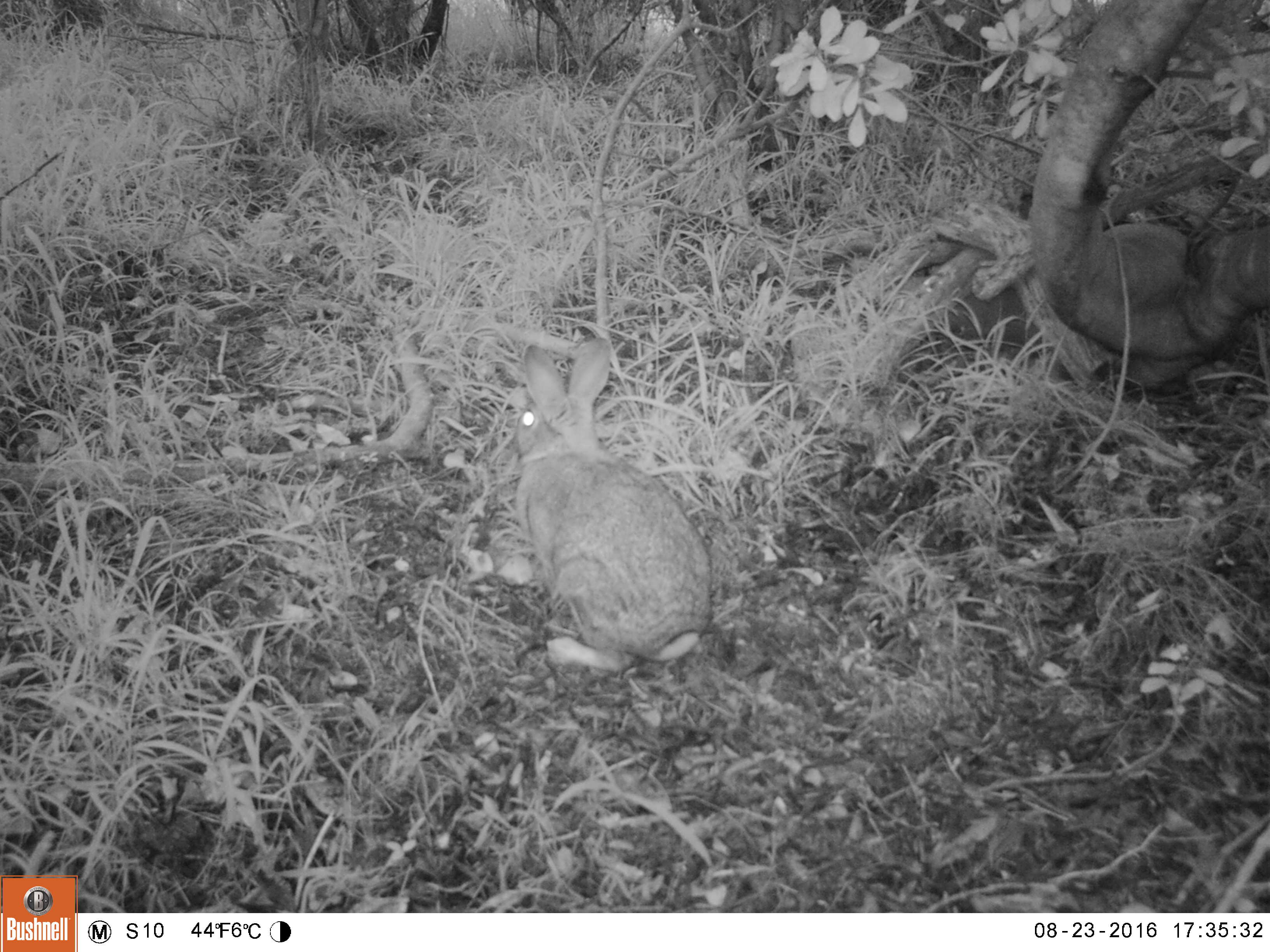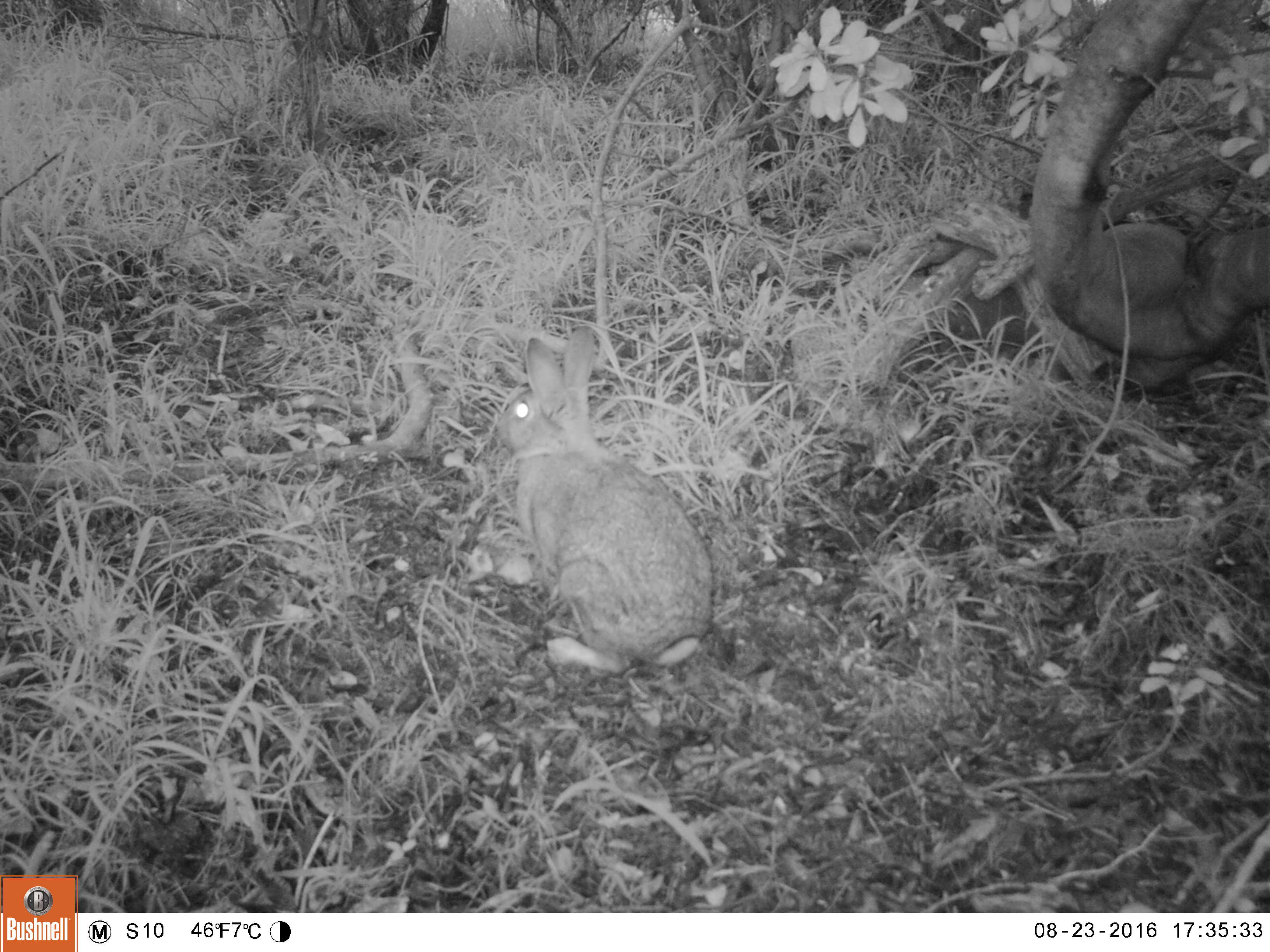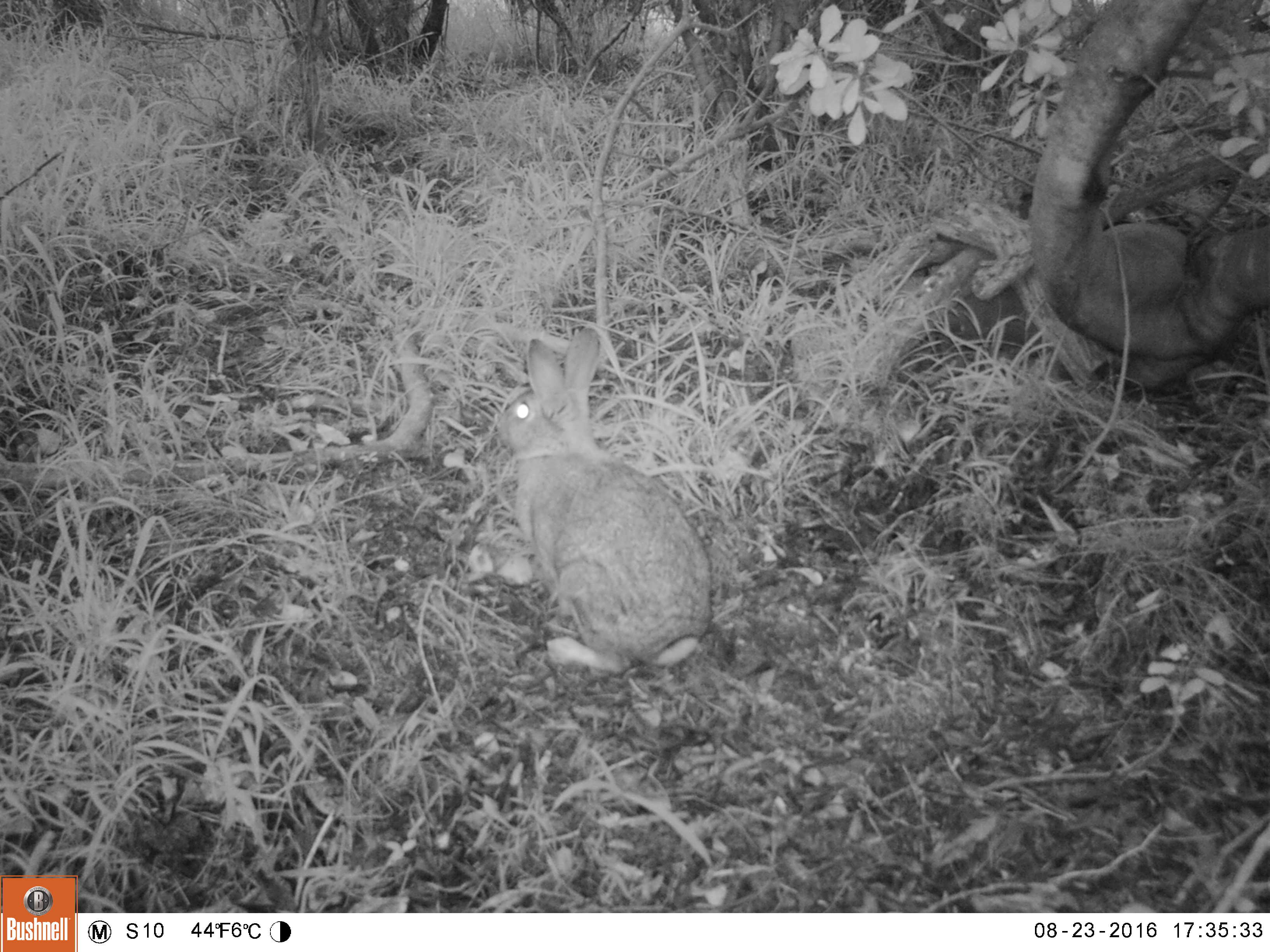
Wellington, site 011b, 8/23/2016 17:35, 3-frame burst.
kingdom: Animalia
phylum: Chordata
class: Mammalia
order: Lagomorpha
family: Leporidae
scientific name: Leporidae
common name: rabbit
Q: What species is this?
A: Rabbit (Leporidae).